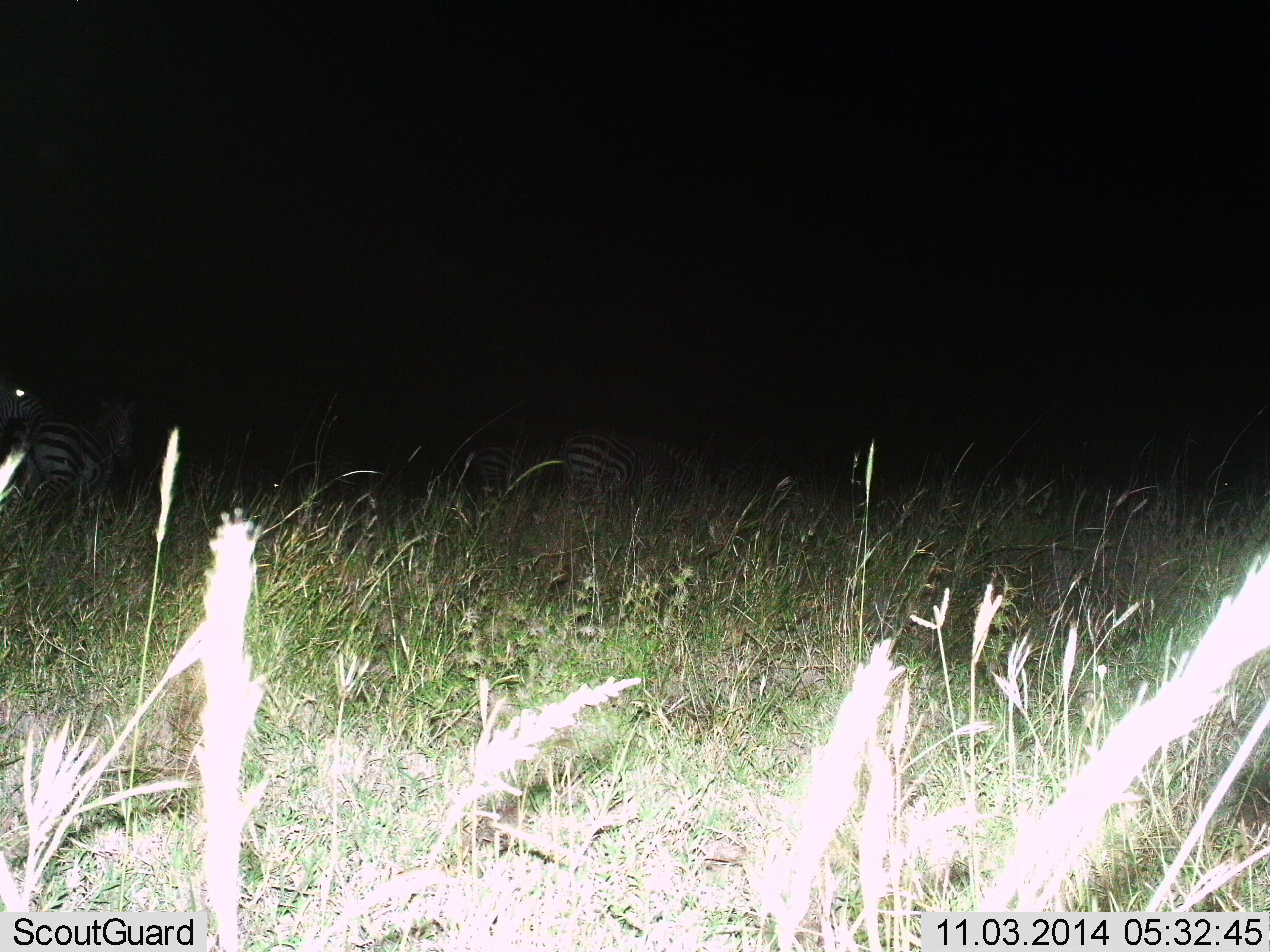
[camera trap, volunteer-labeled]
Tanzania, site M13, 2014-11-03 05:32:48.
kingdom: Animalia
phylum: Chordata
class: Mammalia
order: Perissodactyla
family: Equidae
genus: Equus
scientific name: Equus quagga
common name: plains zebra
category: zebra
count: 3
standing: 60%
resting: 20%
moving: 20%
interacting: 0%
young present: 0%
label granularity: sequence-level